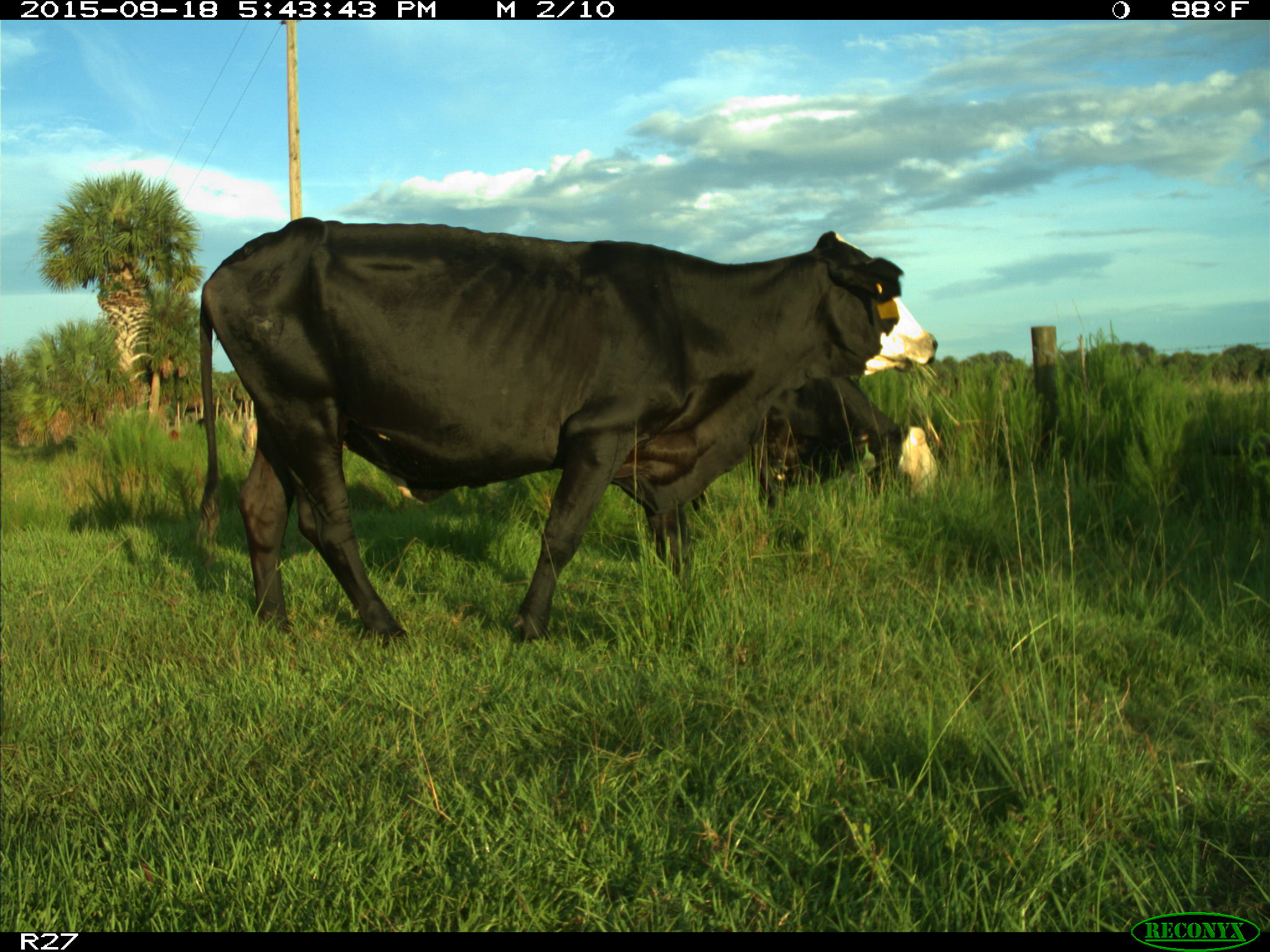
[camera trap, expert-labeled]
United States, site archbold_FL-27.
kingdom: Animalia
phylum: Chordata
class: Mammalia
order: Artiodactyla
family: Bovidae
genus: Bos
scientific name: Bos taurus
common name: domestic cow